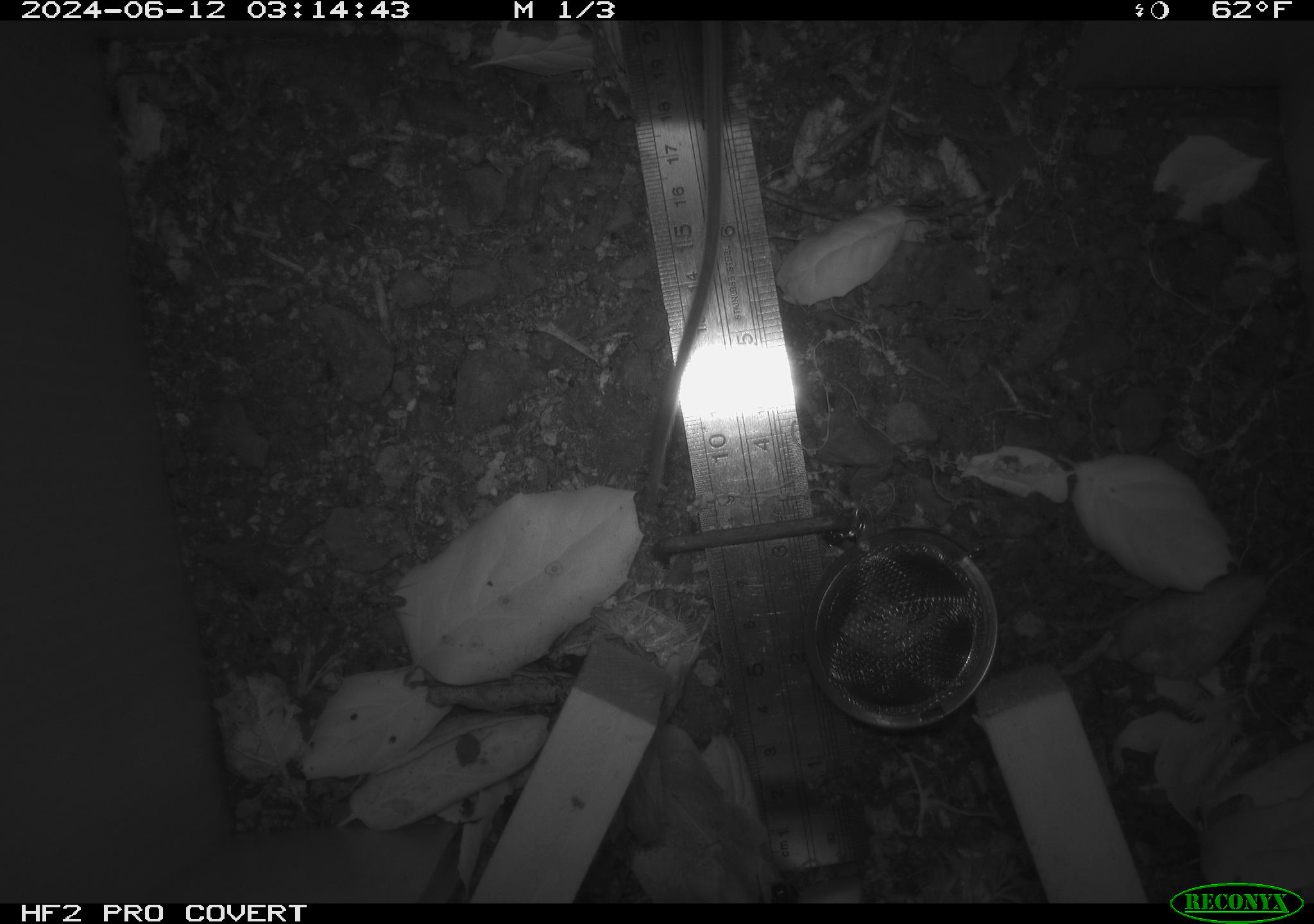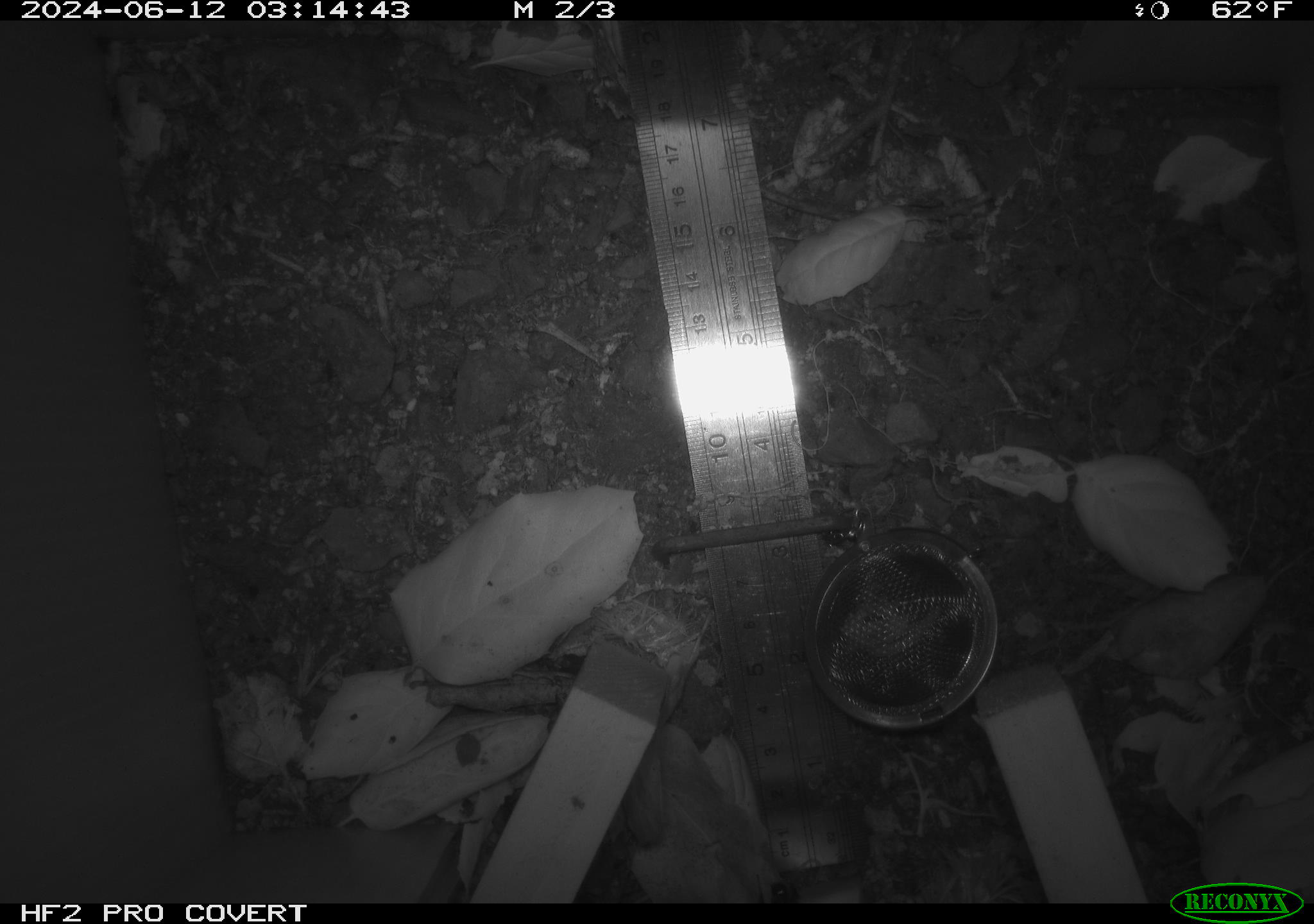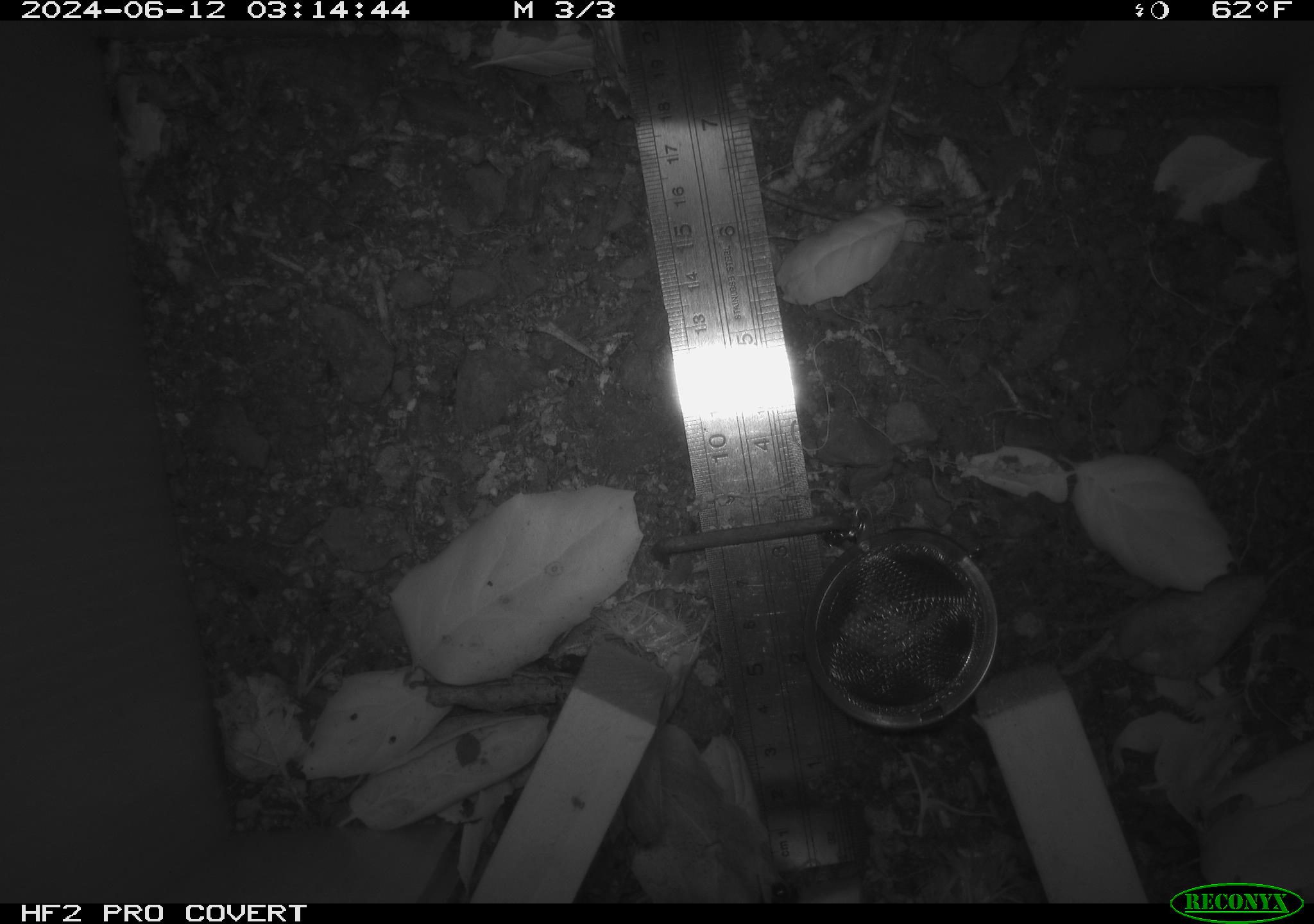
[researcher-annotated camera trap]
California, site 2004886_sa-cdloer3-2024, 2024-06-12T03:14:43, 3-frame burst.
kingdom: Animalia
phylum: Chordata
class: Mammalia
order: Rodentia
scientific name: Rodentia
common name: rodent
Rodent (Rodentia).